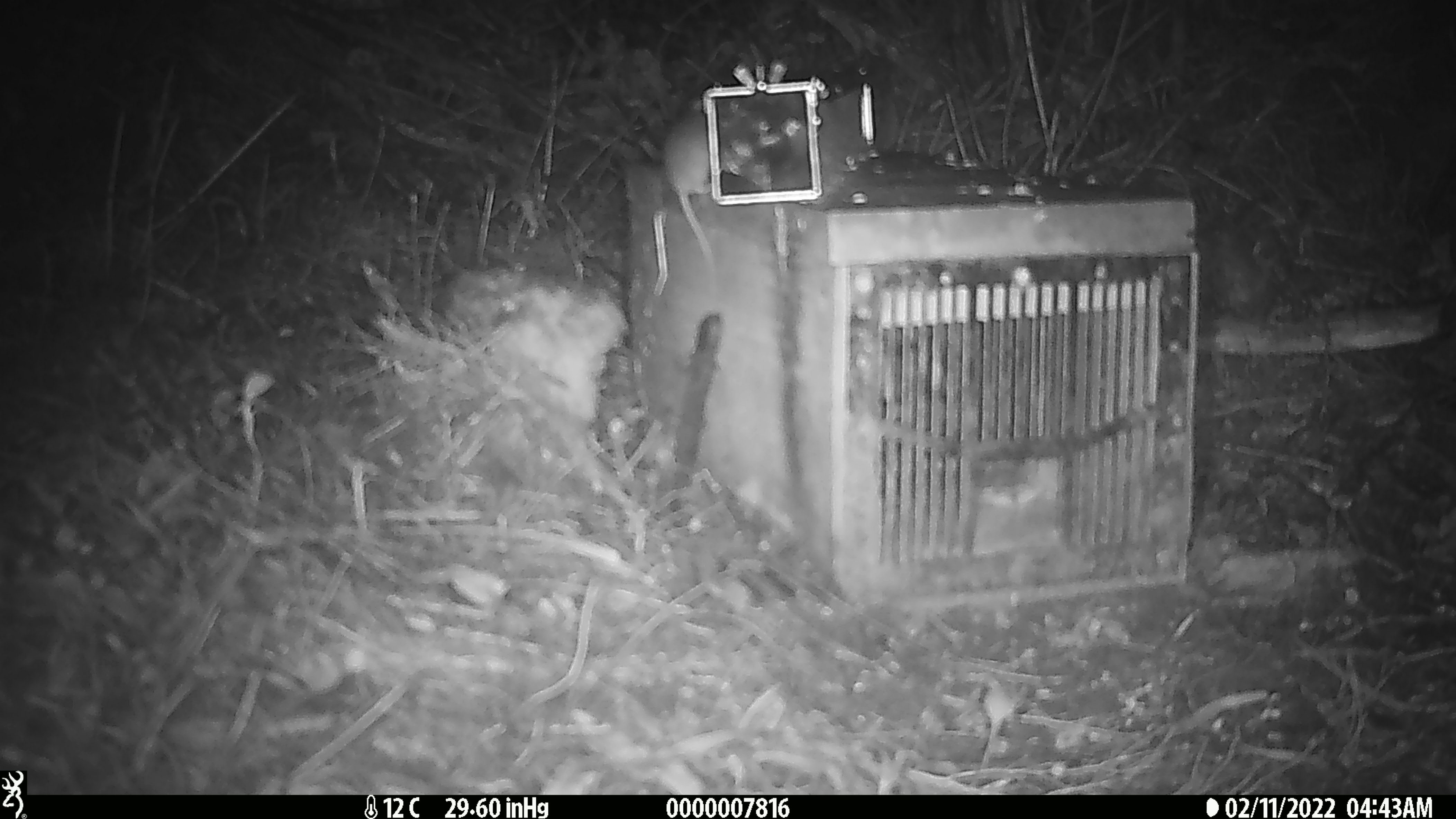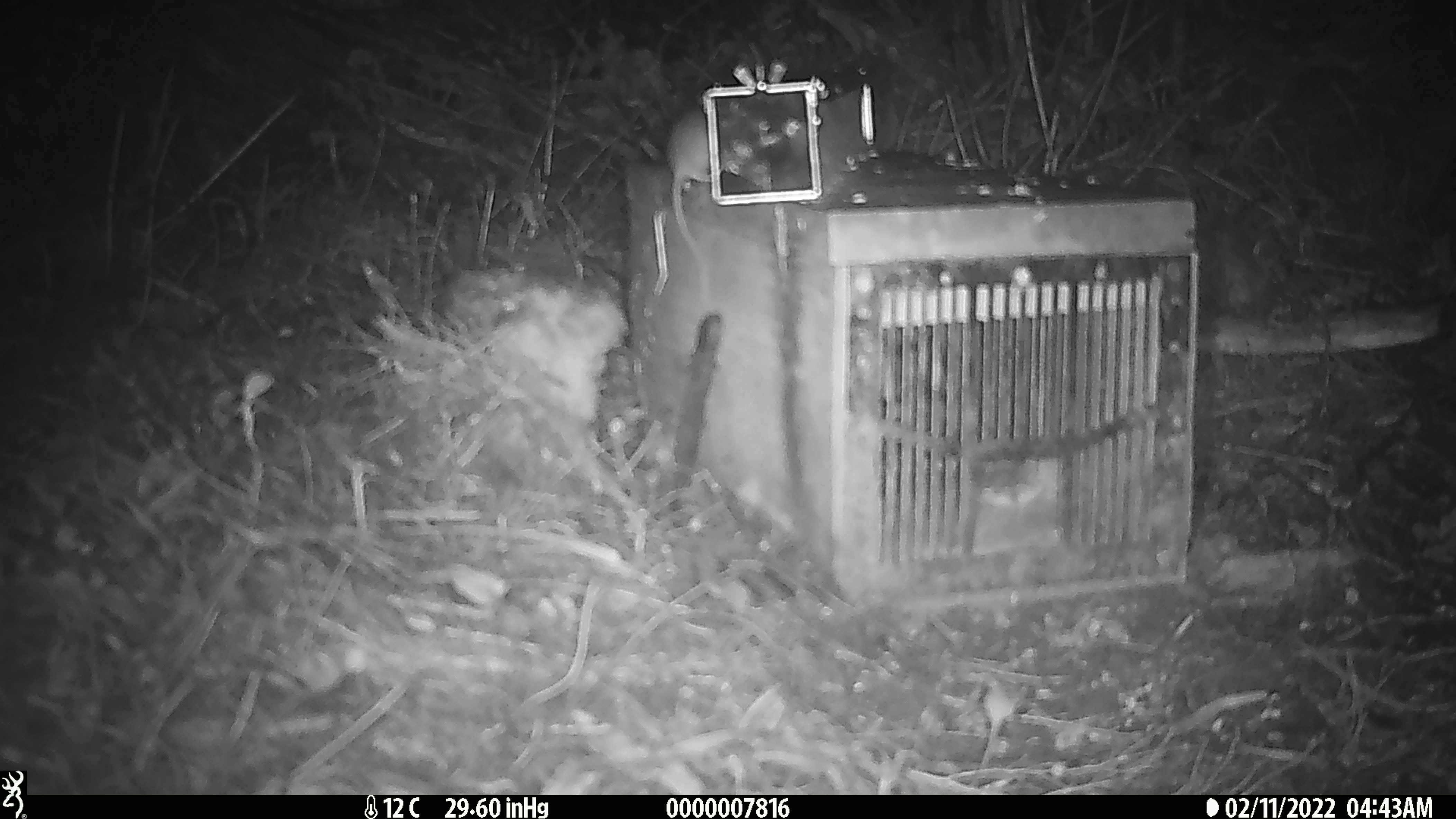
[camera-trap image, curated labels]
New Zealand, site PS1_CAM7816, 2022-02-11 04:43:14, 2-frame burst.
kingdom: Animalia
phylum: Chordata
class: Mammalia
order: Rodentia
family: Muridae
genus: Mus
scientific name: Mus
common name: mouse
Mouse (Mus).